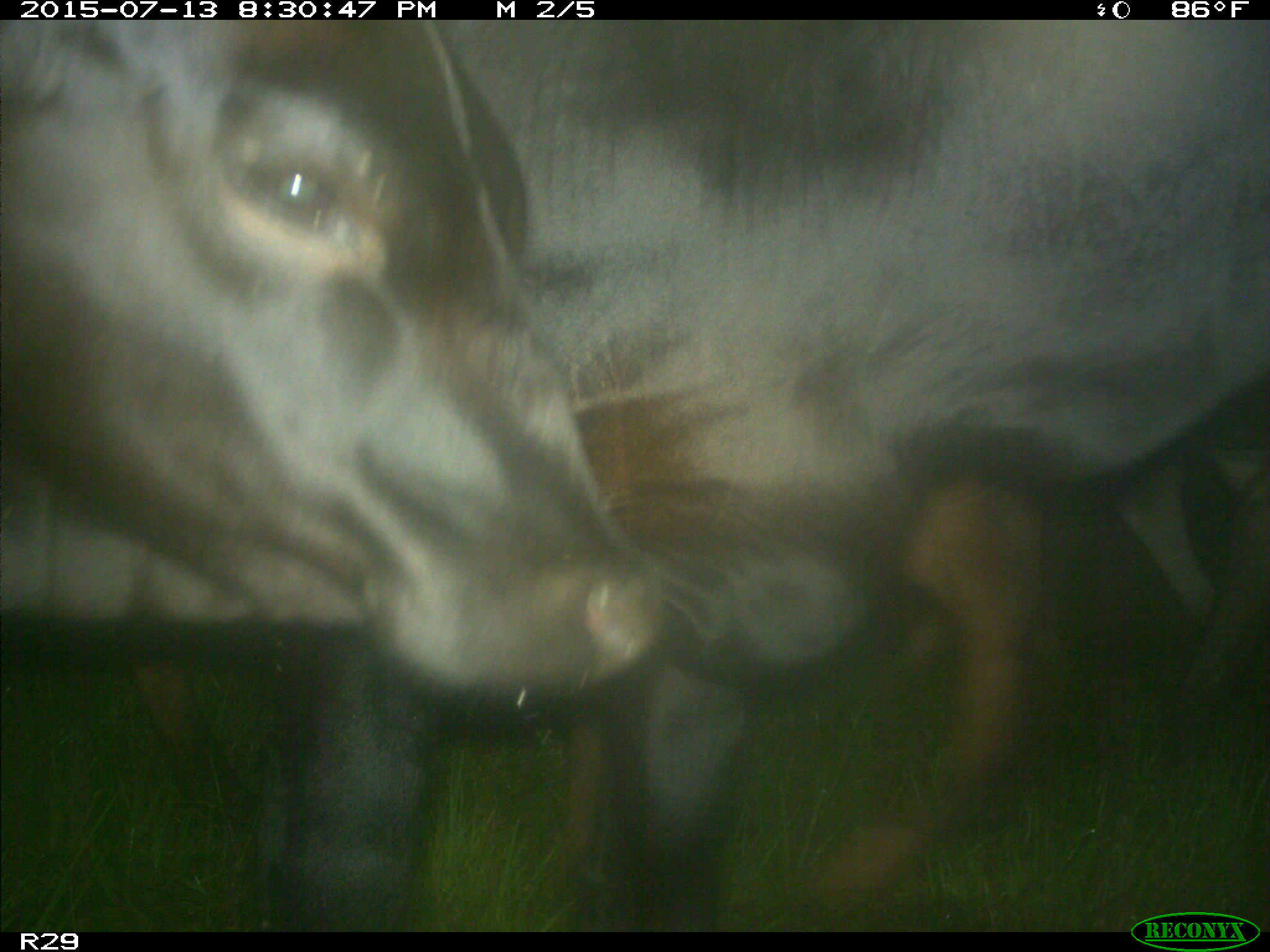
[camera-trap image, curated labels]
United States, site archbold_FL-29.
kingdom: Animalia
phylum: Chordata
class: Mammalia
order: Artiodactyla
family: Bovidae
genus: Bos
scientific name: Bos taurus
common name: domestic cow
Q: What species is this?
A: Bos taurus (domestic cow).